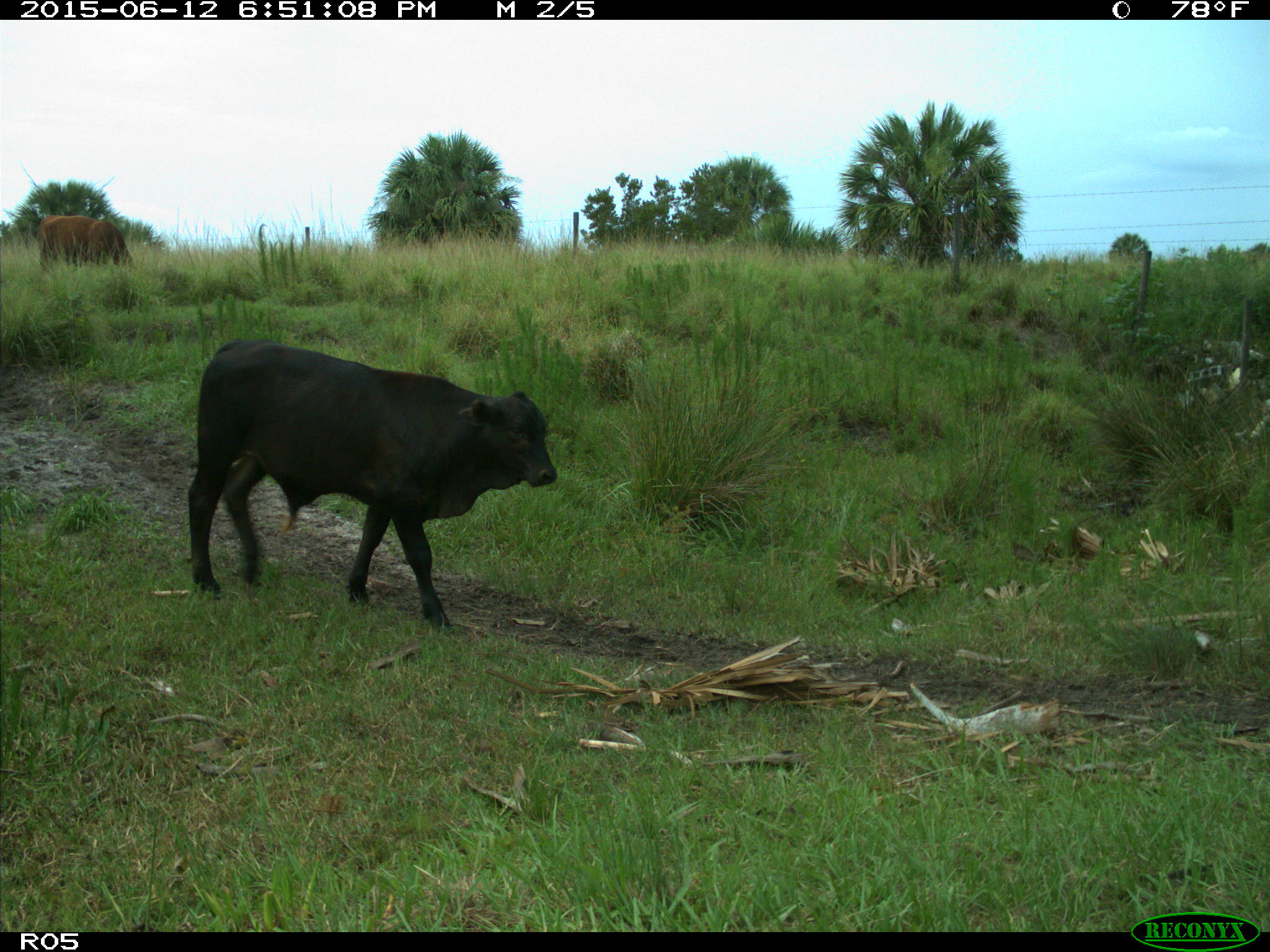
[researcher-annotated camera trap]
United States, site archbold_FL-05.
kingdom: Animalia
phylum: Chordata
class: Mammalia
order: Artiodactyla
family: Bovidae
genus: Bos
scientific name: Bos taurus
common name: domestic cow